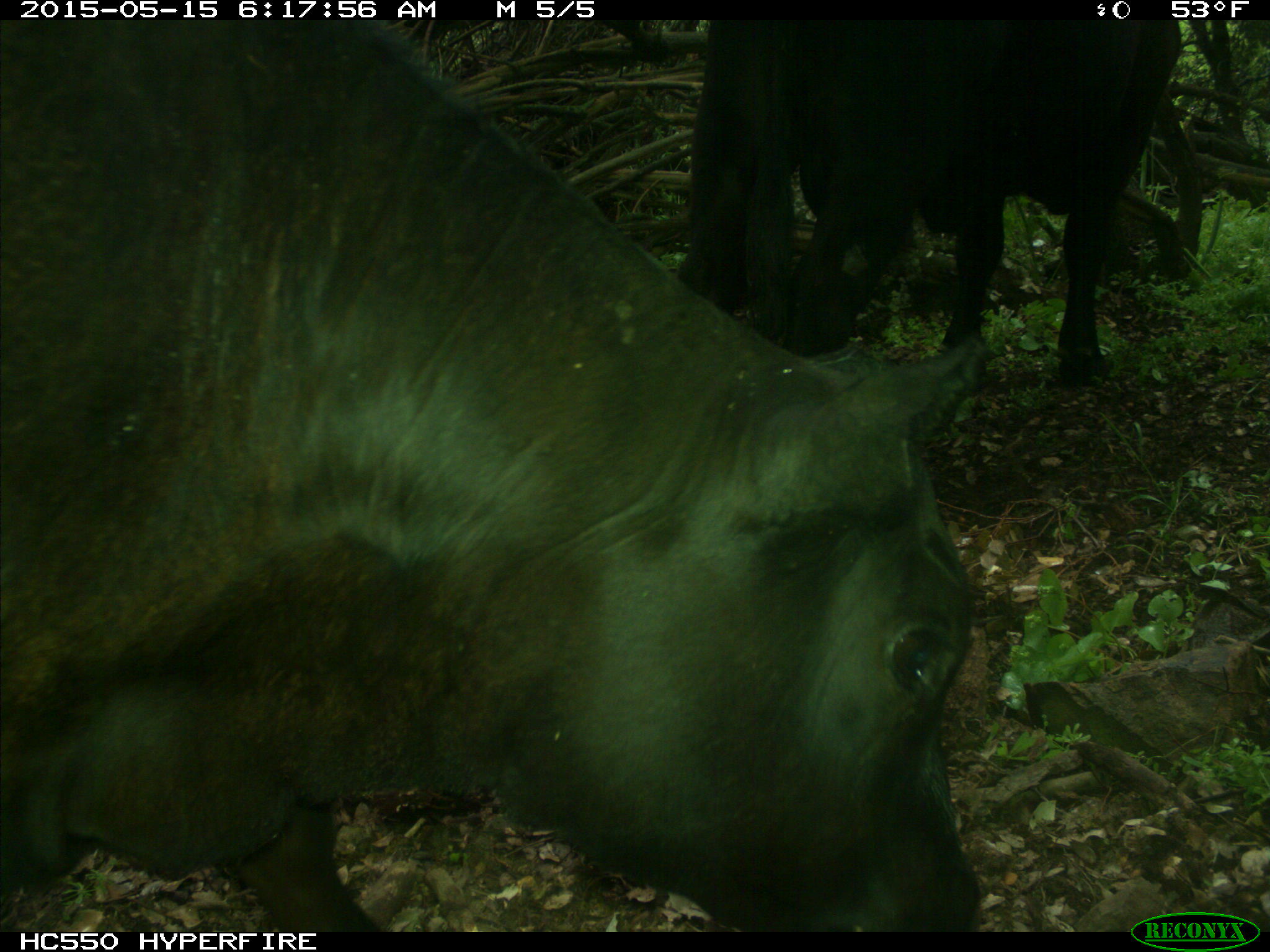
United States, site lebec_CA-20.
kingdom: Animalia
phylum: Chordata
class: Mammalia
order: Artiodactyla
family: Bovidae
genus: Bos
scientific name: Bos taurus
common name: domestic cow